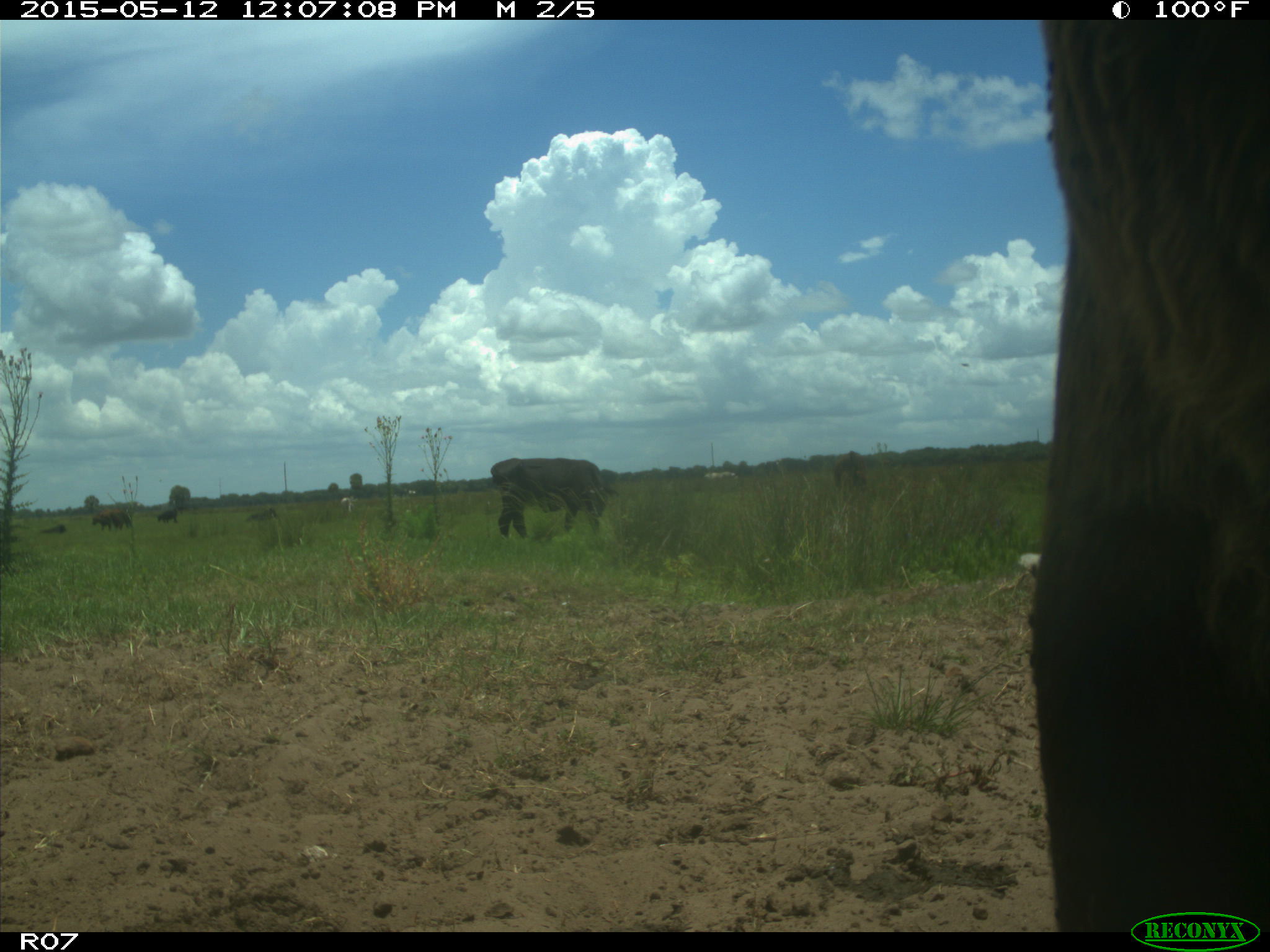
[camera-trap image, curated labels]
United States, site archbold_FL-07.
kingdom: Animalia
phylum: Chordata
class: Mammalia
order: Artiodactyla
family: Bovidae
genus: Bos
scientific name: Bos taurus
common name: domestic cow